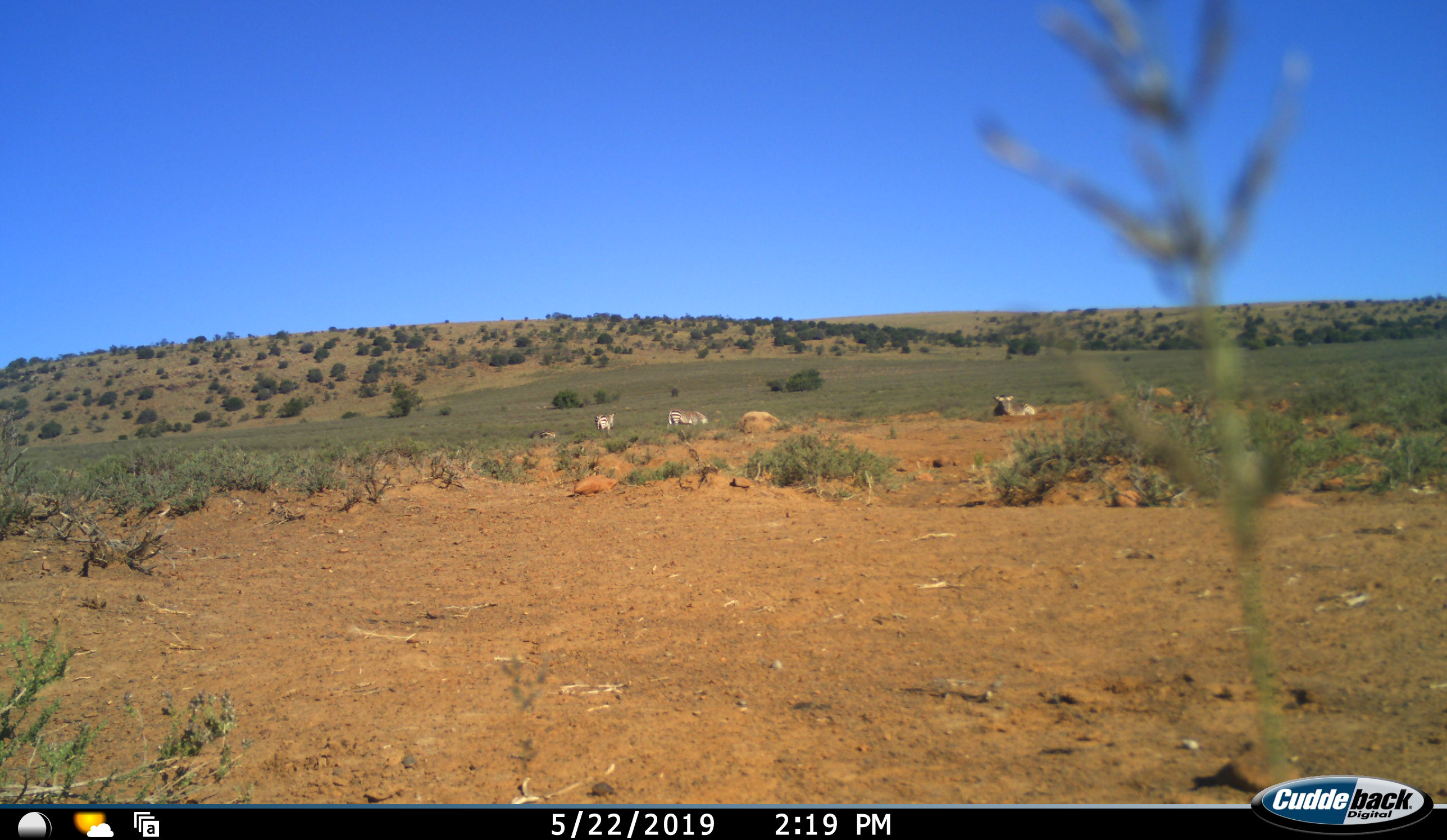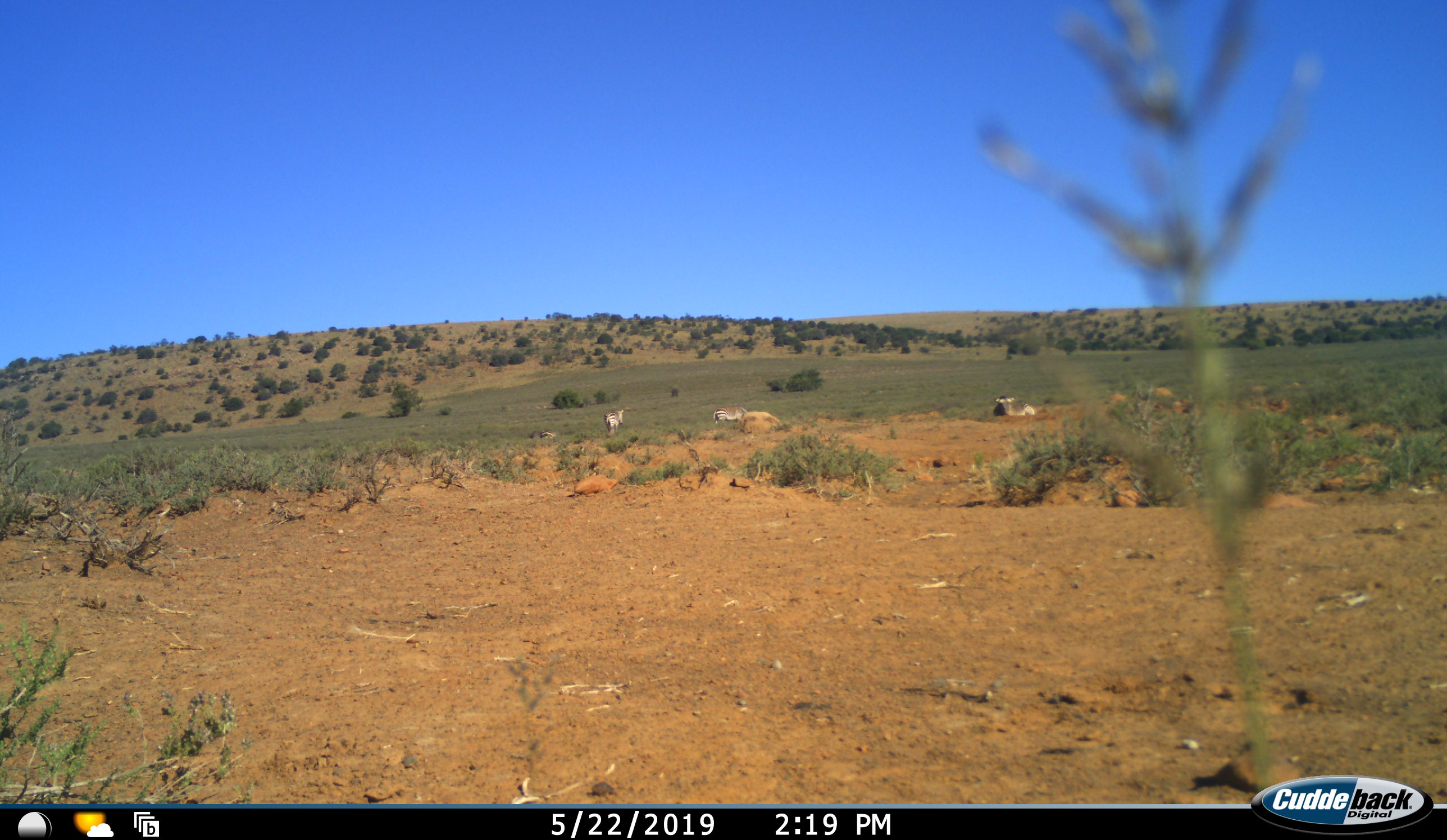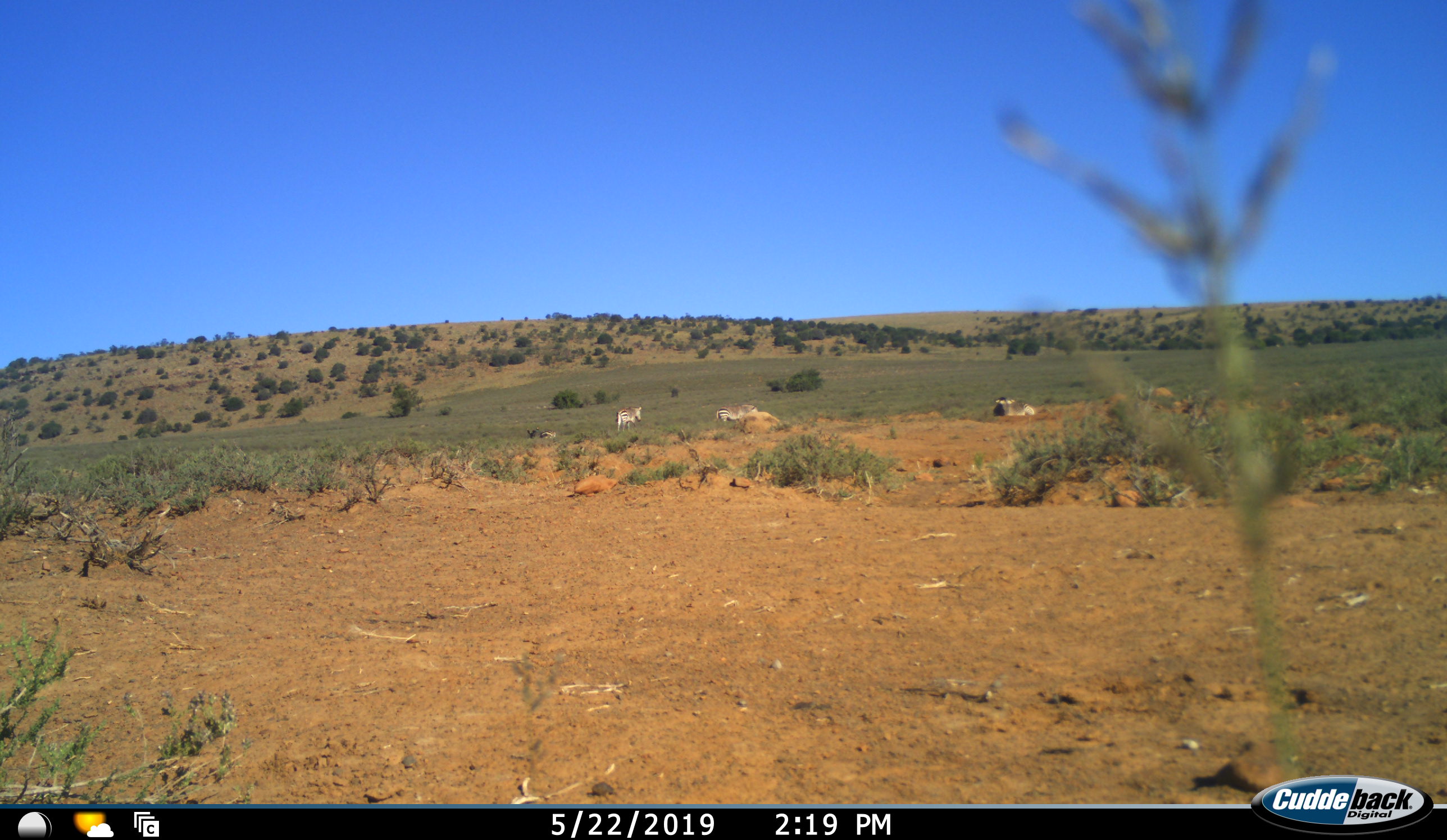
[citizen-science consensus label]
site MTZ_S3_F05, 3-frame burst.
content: unidentified animal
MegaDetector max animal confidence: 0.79